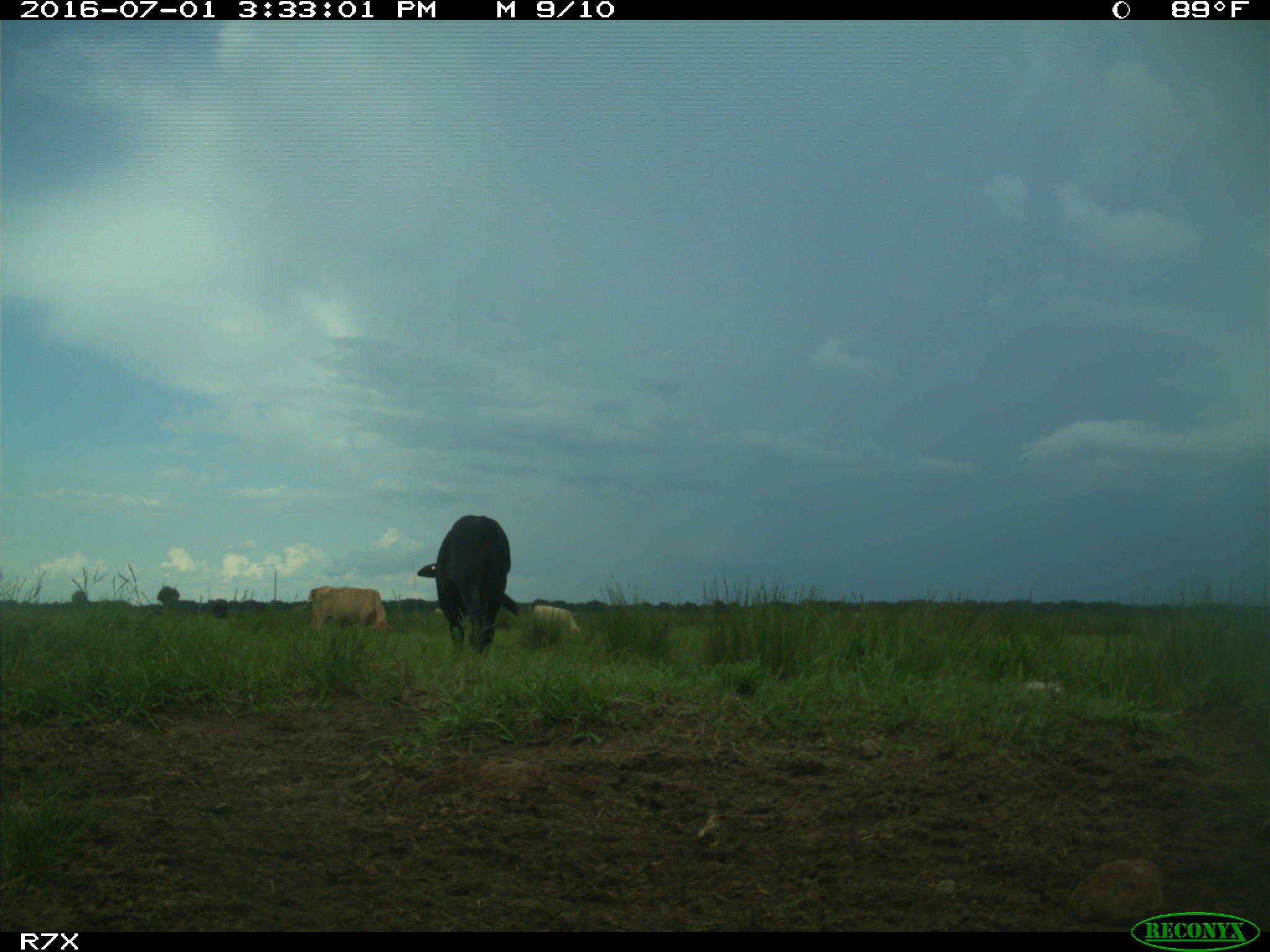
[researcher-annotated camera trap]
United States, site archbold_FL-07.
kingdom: Animalia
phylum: Chordata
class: Mammalia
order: Artiodactyla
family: Bovidae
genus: Bos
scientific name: Bos taurus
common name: domestic cow